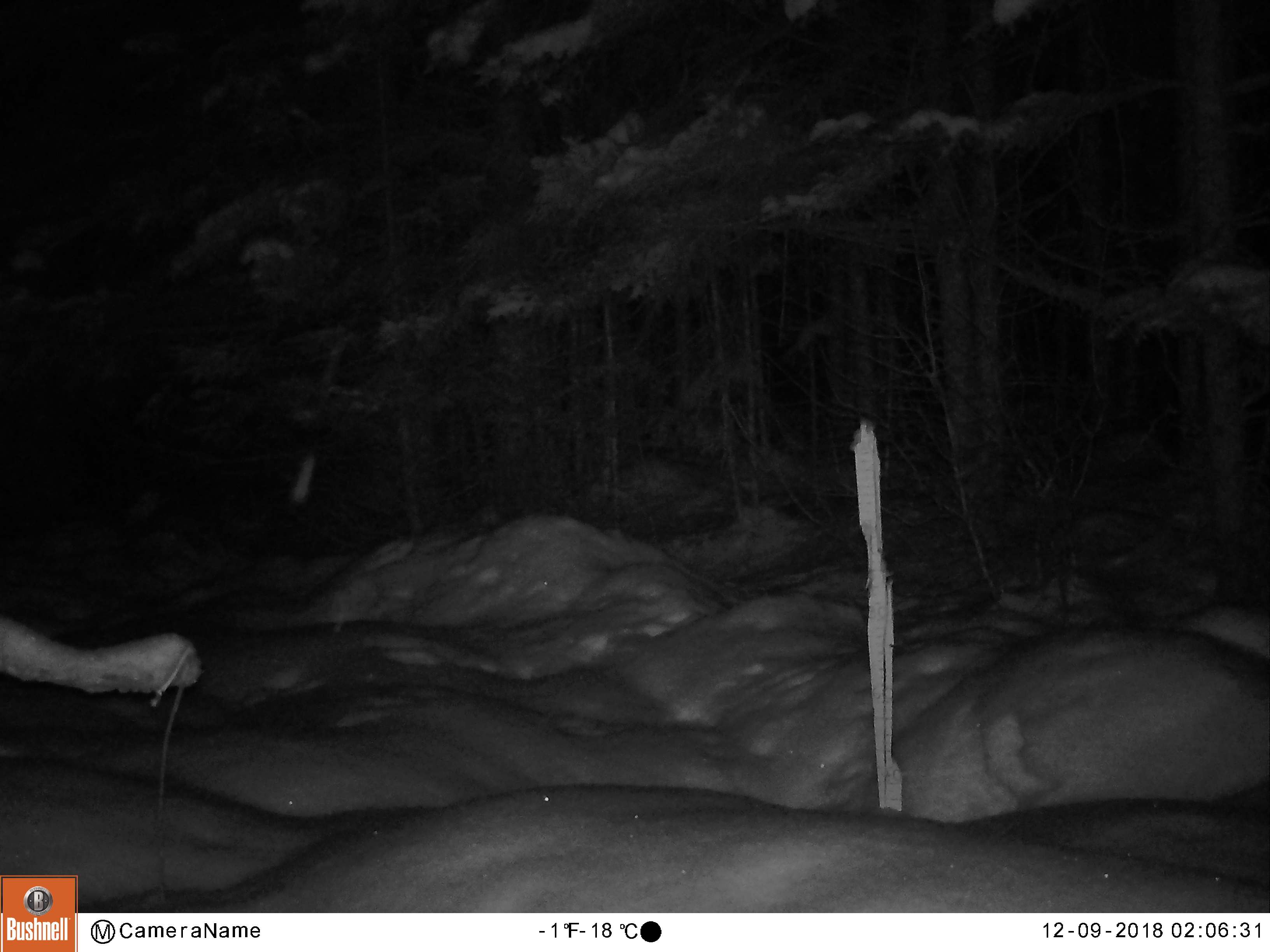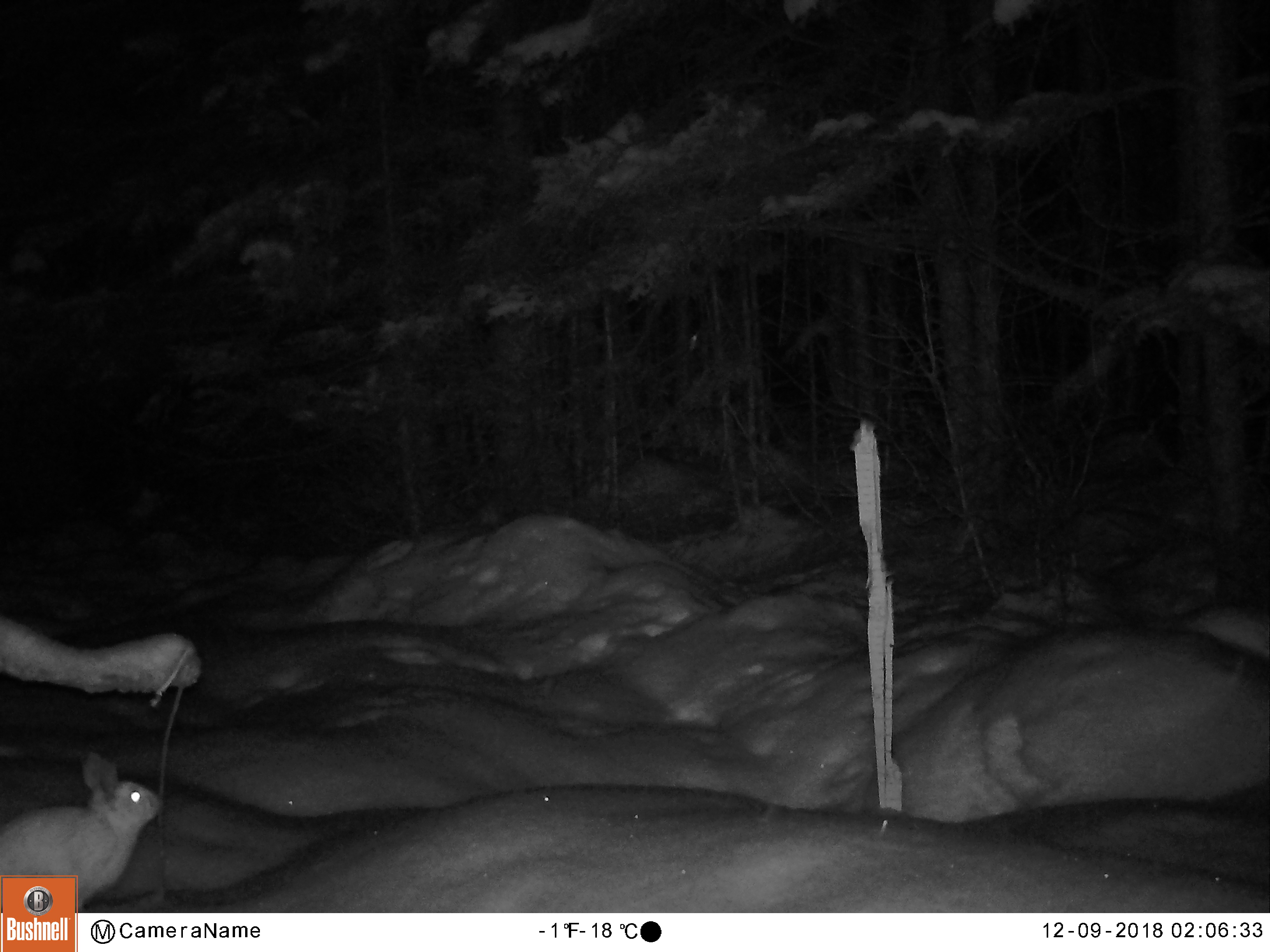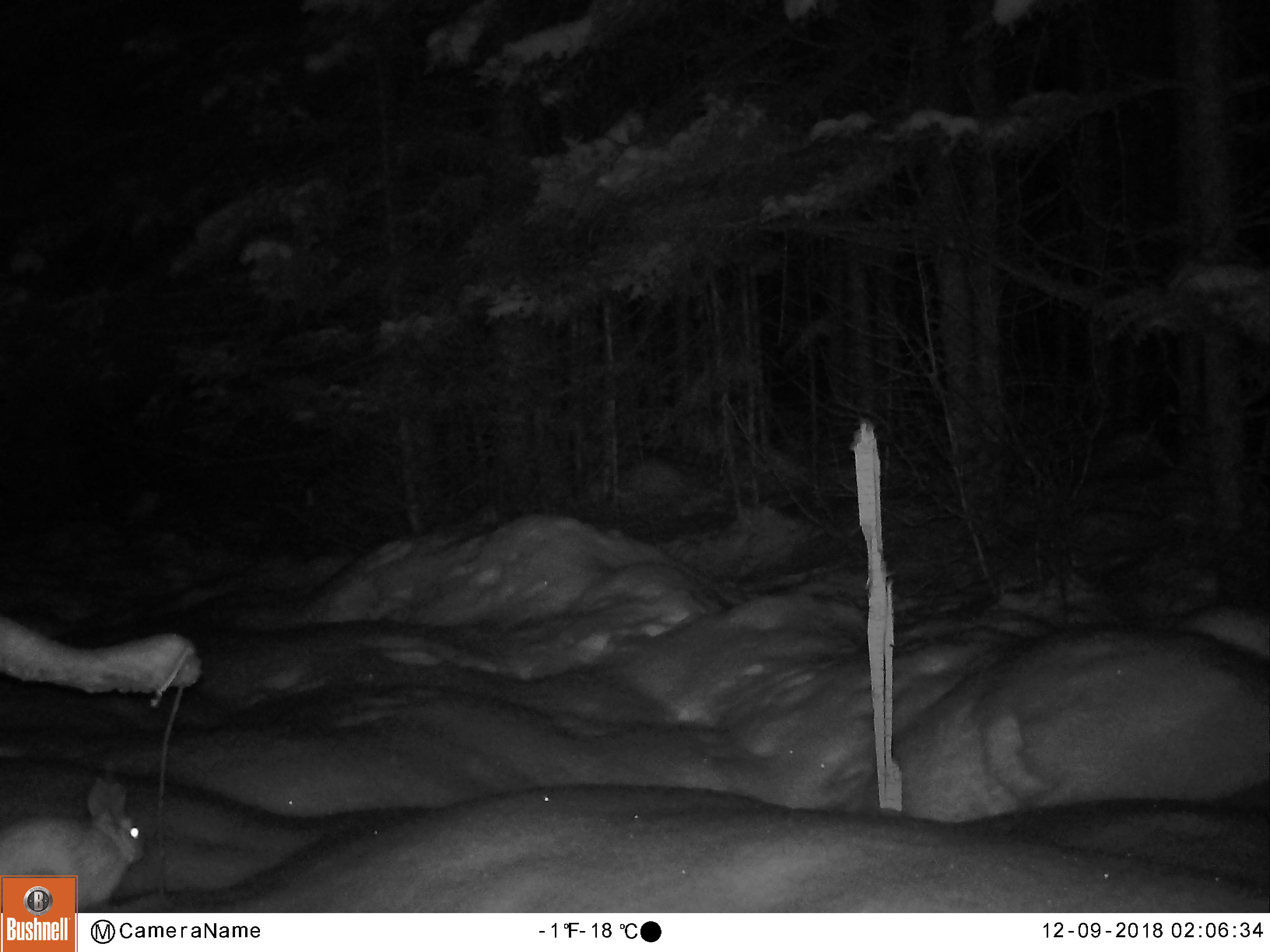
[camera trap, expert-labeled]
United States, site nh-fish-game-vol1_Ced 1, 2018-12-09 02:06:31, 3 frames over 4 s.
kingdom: Animalia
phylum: Chordata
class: Mammalia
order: Lagomorpha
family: Leporidae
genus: Lepus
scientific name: Lepus americanus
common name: snowshoe hare